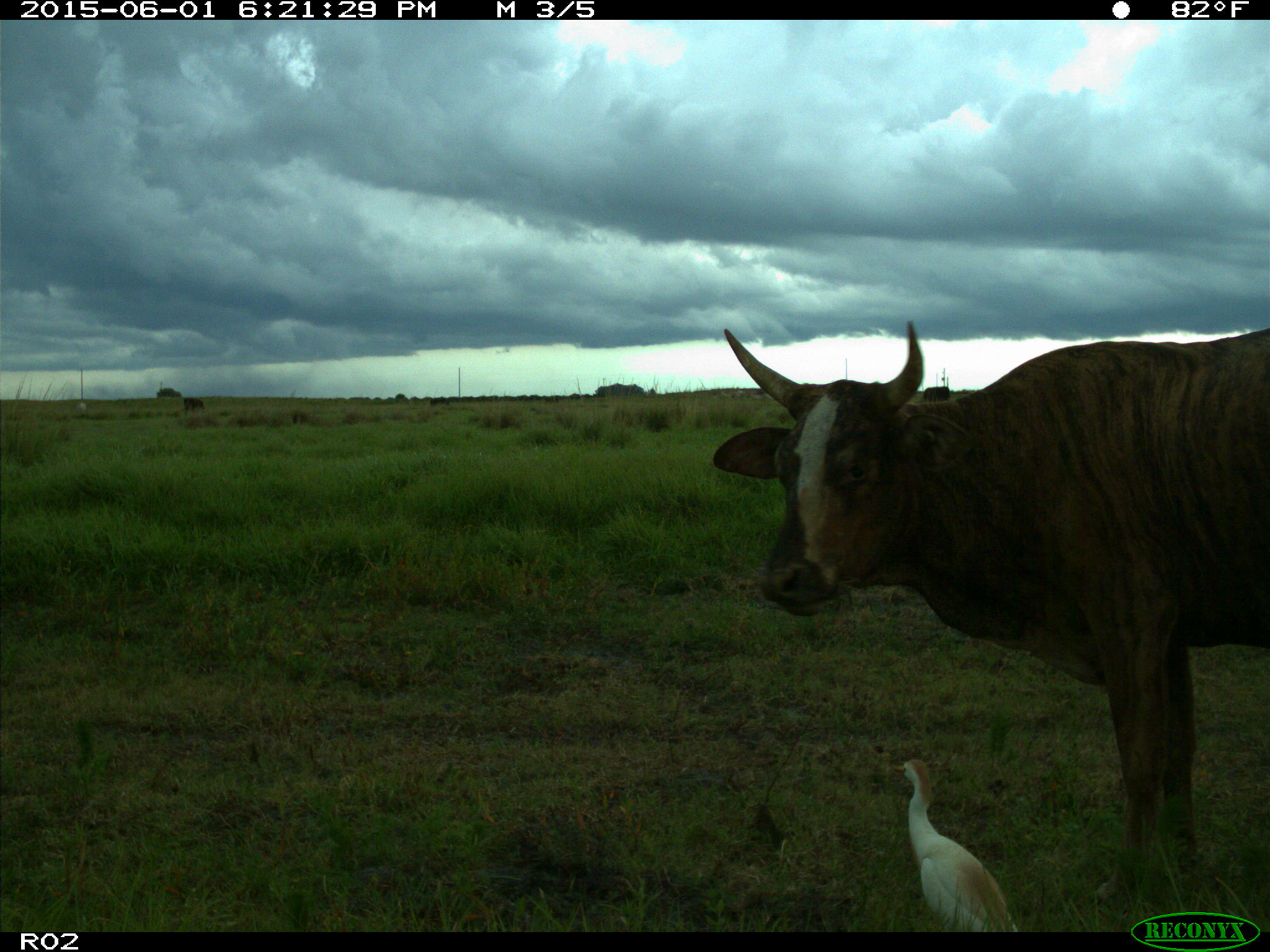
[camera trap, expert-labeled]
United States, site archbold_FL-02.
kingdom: Animalia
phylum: Chordata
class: Mammalia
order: Artiodactyla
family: Bovidae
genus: Bos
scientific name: Bos taurus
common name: domestic cow